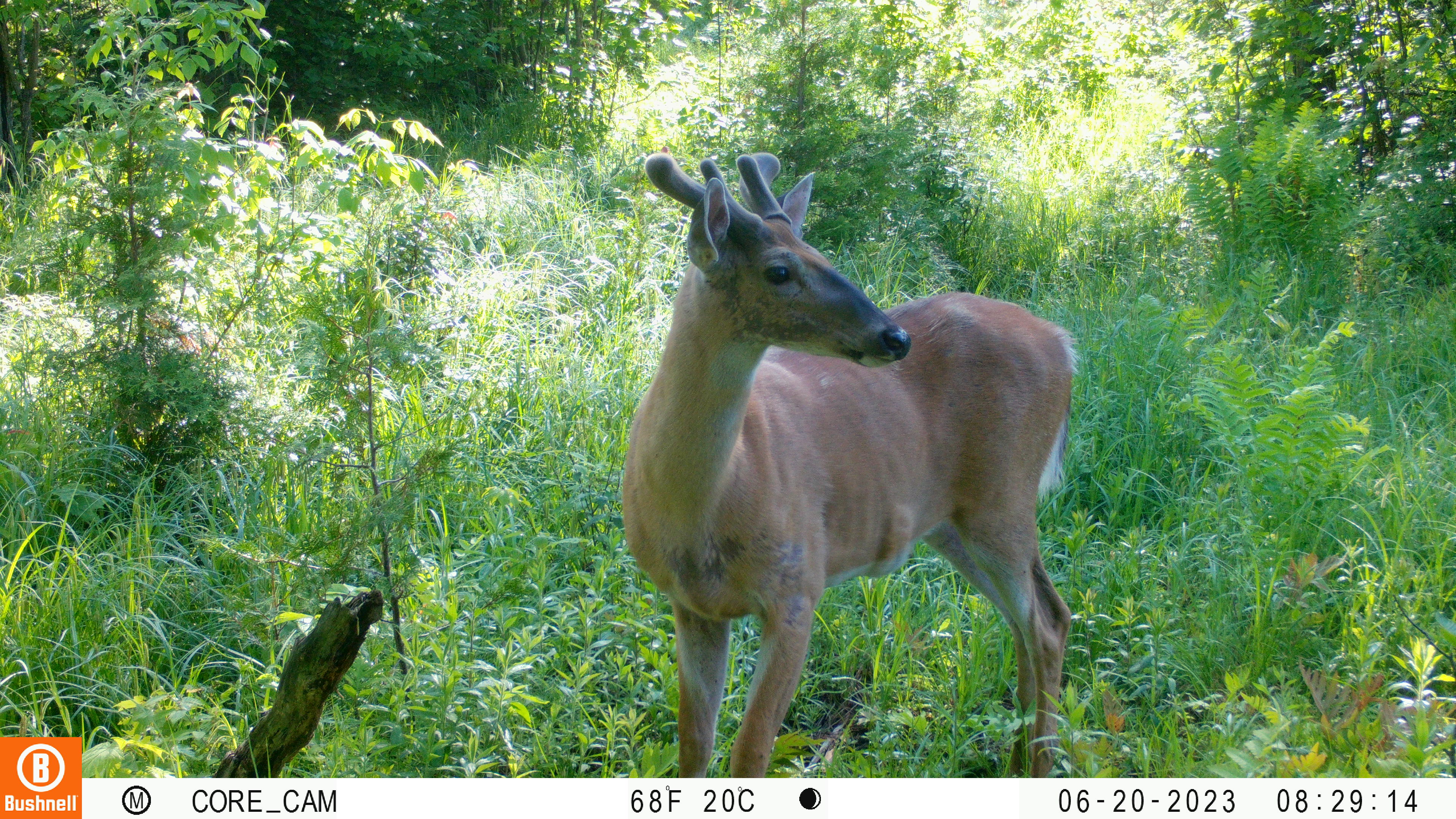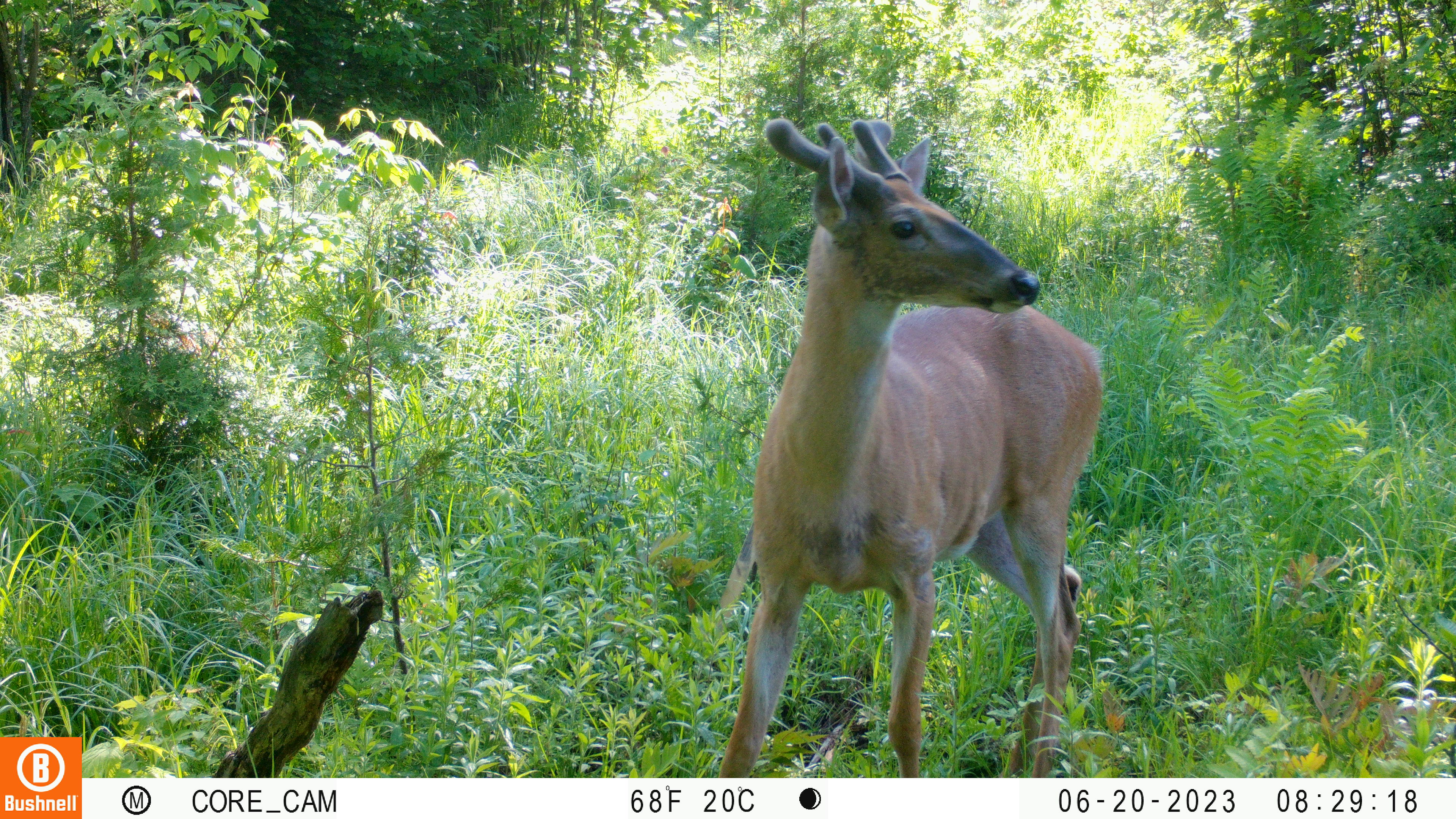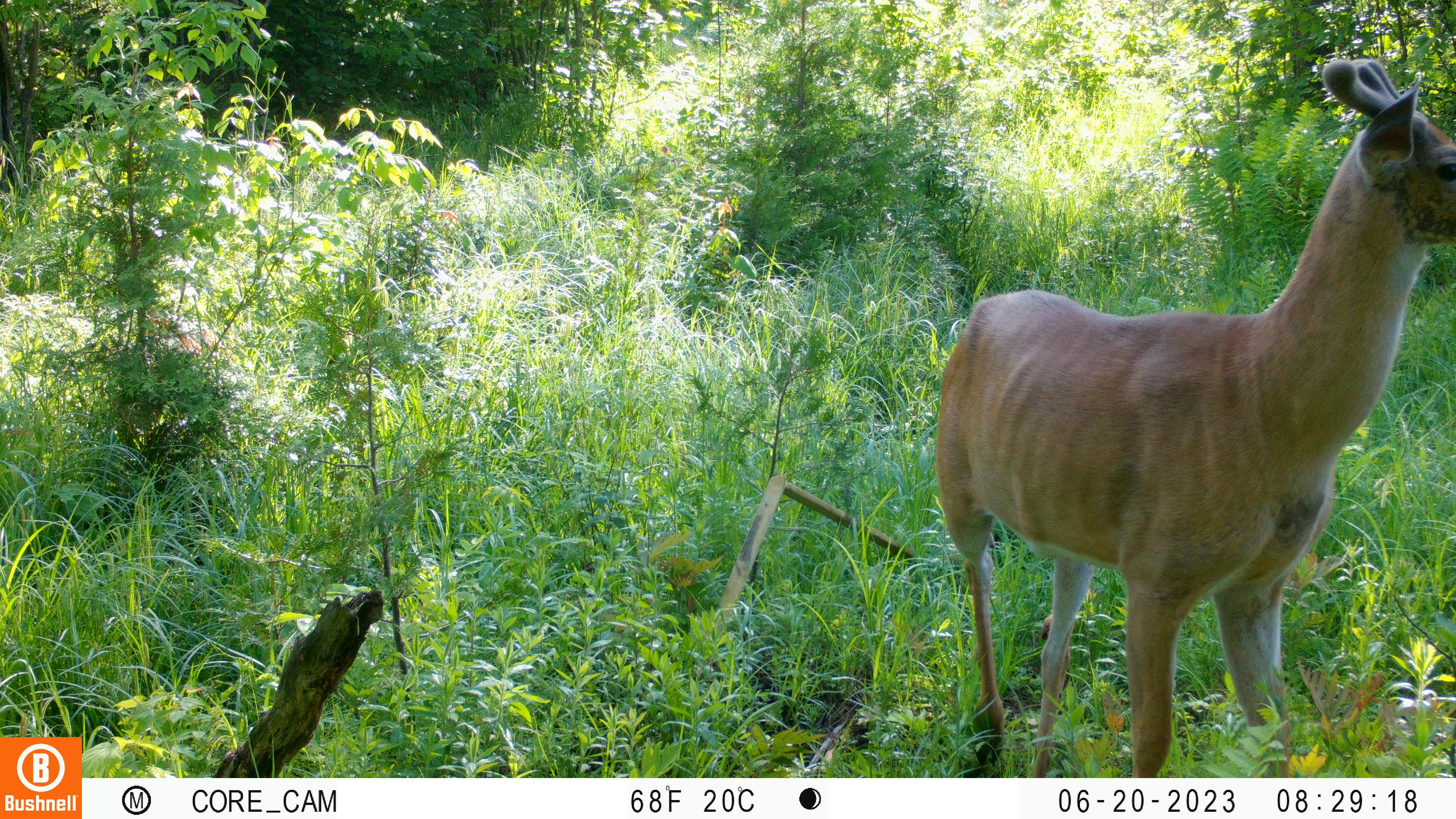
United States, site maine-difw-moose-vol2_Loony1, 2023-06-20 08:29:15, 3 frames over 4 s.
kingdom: Animalia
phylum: Chordata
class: Mammalia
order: Artiodactyla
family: Cervidae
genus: Odocoileus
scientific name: Odocoileus virginianus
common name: white-tailed deer